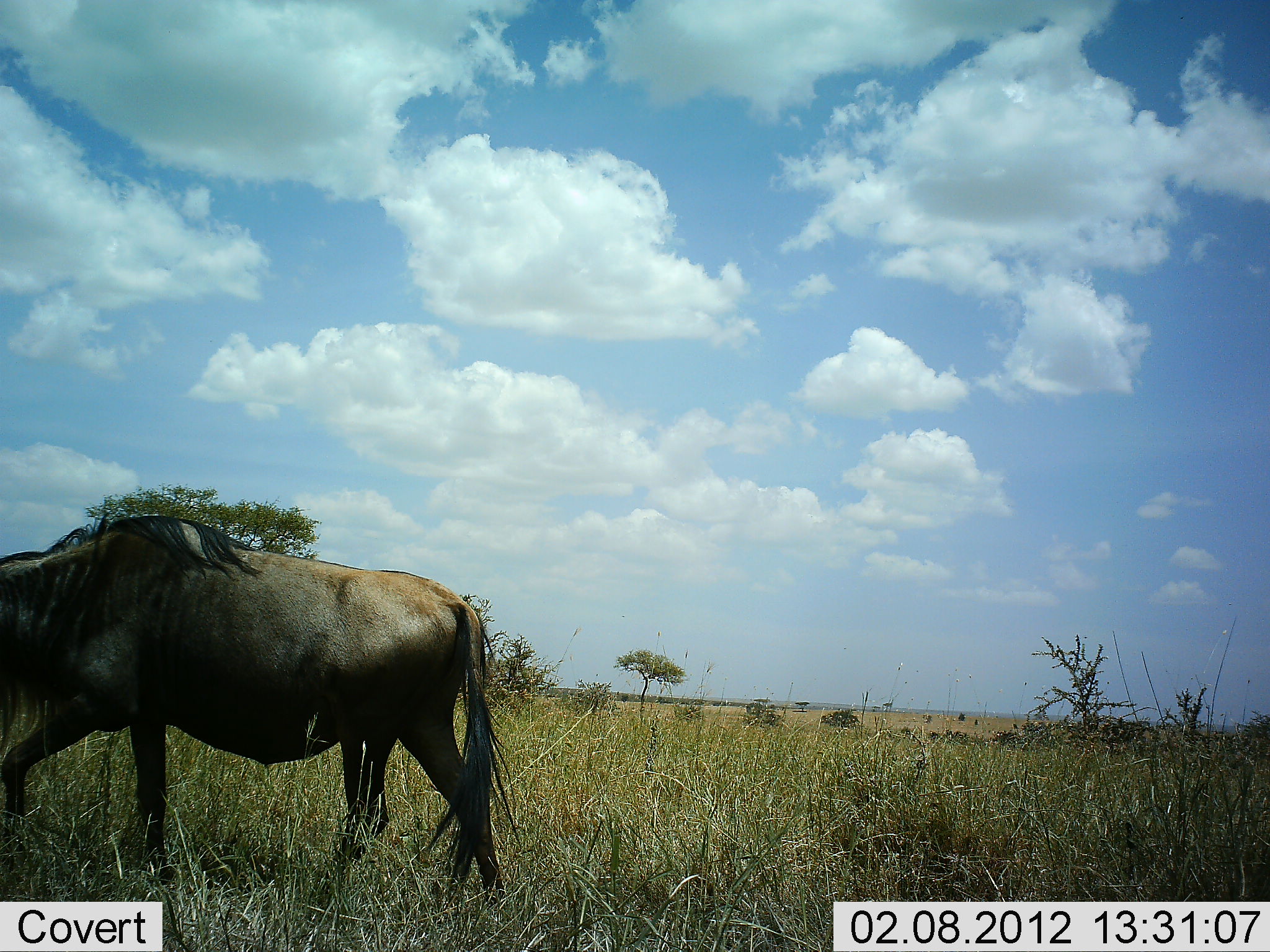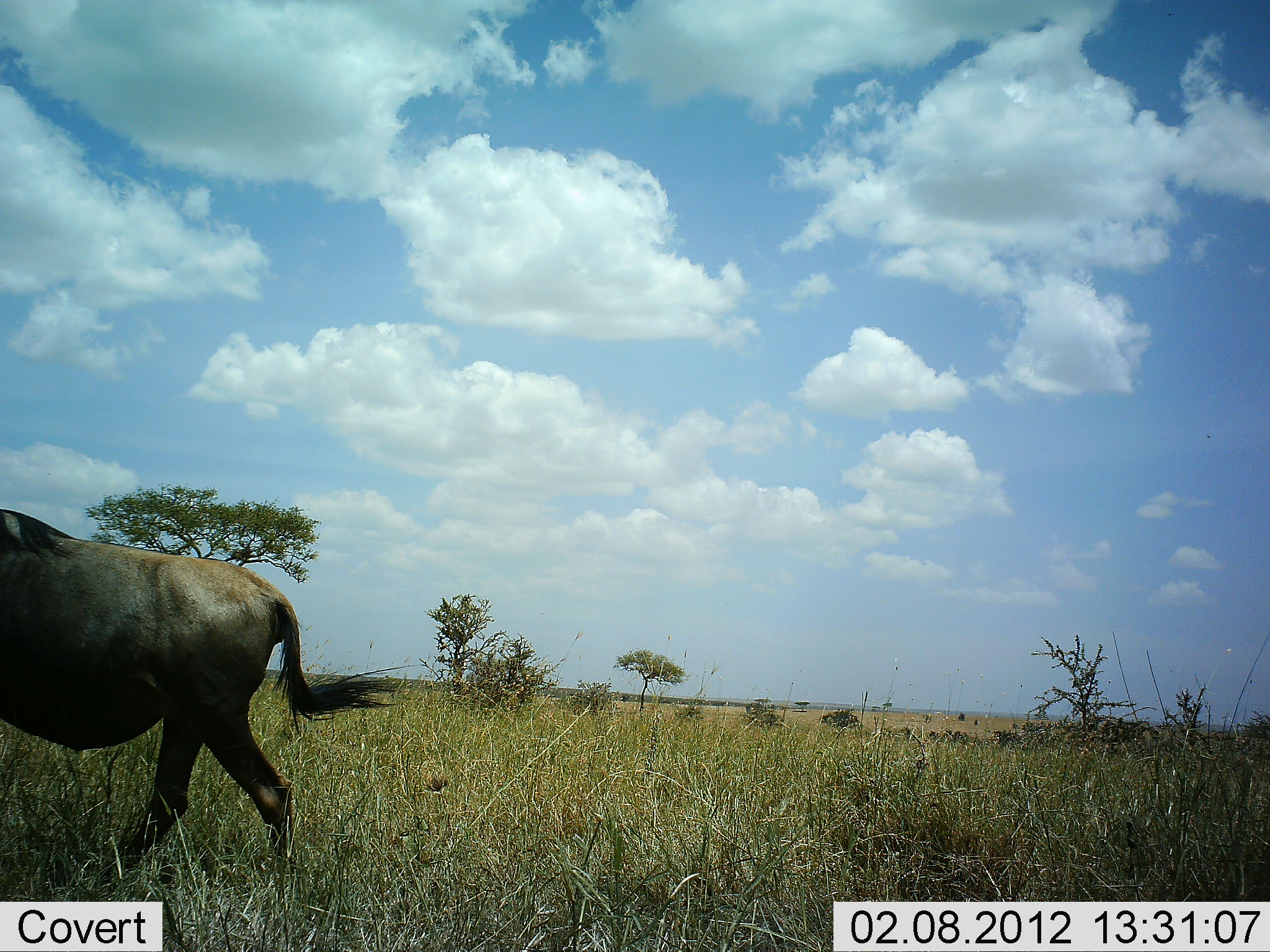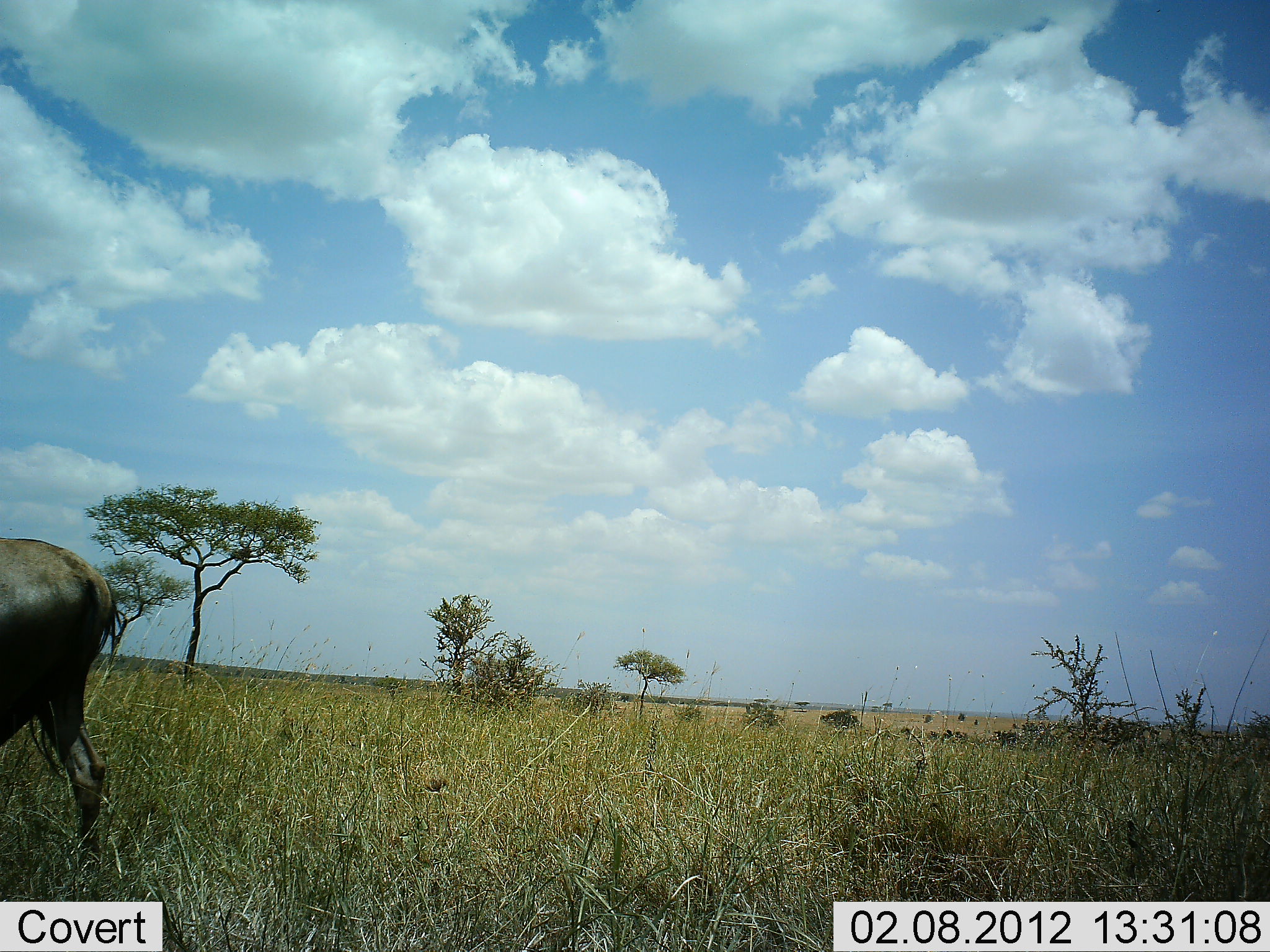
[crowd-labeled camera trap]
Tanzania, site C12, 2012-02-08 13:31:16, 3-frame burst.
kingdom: Animalia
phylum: Chordata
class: Mammalia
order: Artiodactyla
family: Bovidae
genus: Connochaetes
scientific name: Connochaetes taurinus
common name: blue wildebeest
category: wildebeest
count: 1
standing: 4%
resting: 0%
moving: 96%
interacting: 0%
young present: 0%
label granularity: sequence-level